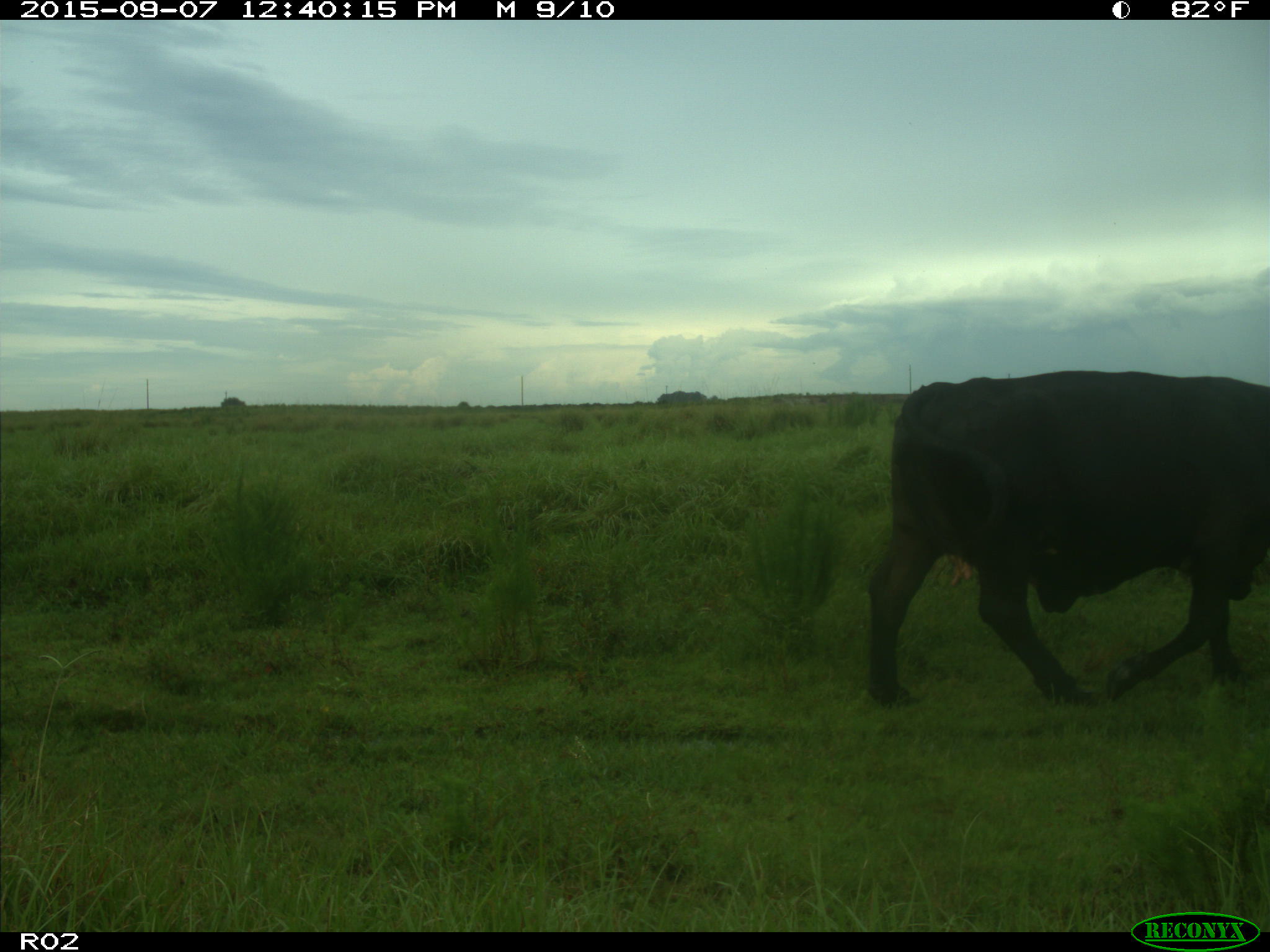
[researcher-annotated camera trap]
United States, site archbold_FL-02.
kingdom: Animalia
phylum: Chordata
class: Mammalia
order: Artiodactyla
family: Bovidae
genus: Bos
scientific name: Bos taurus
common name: domestic cow